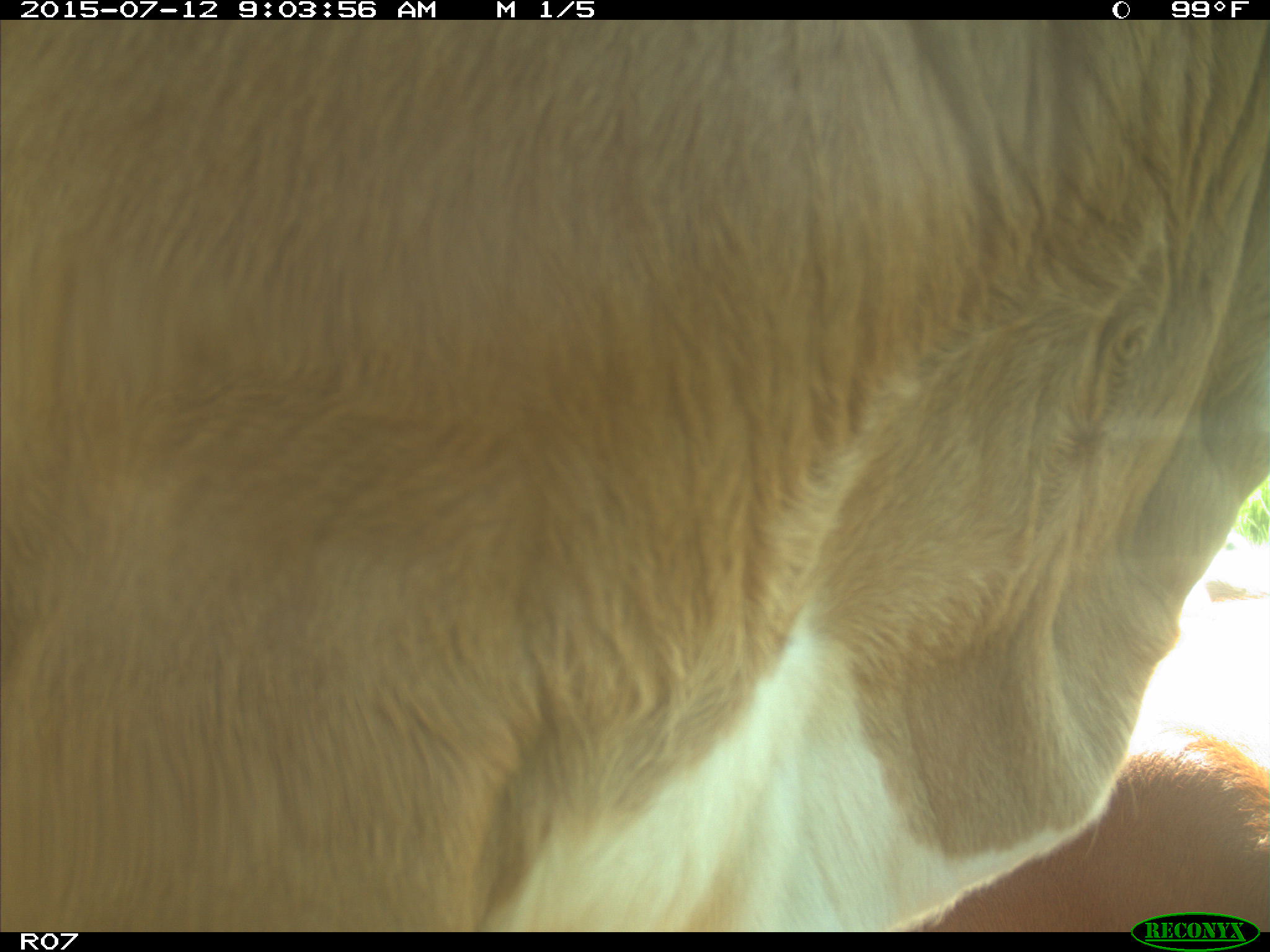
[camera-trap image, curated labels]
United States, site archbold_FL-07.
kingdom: Animalia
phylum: Chordata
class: Mammalia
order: Artiodactyla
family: Bovidae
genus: Bos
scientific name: Bos taurus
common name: domestic cow